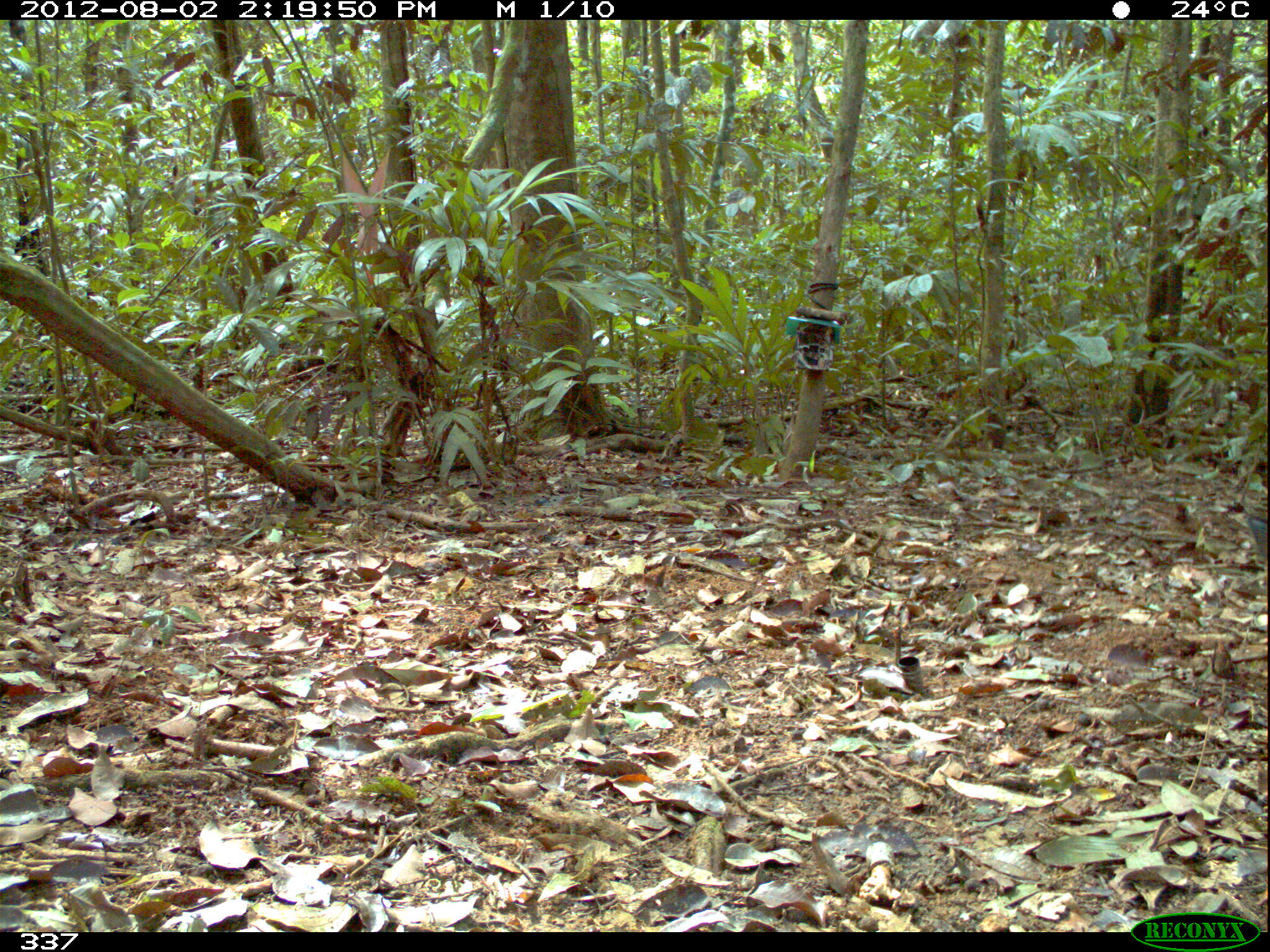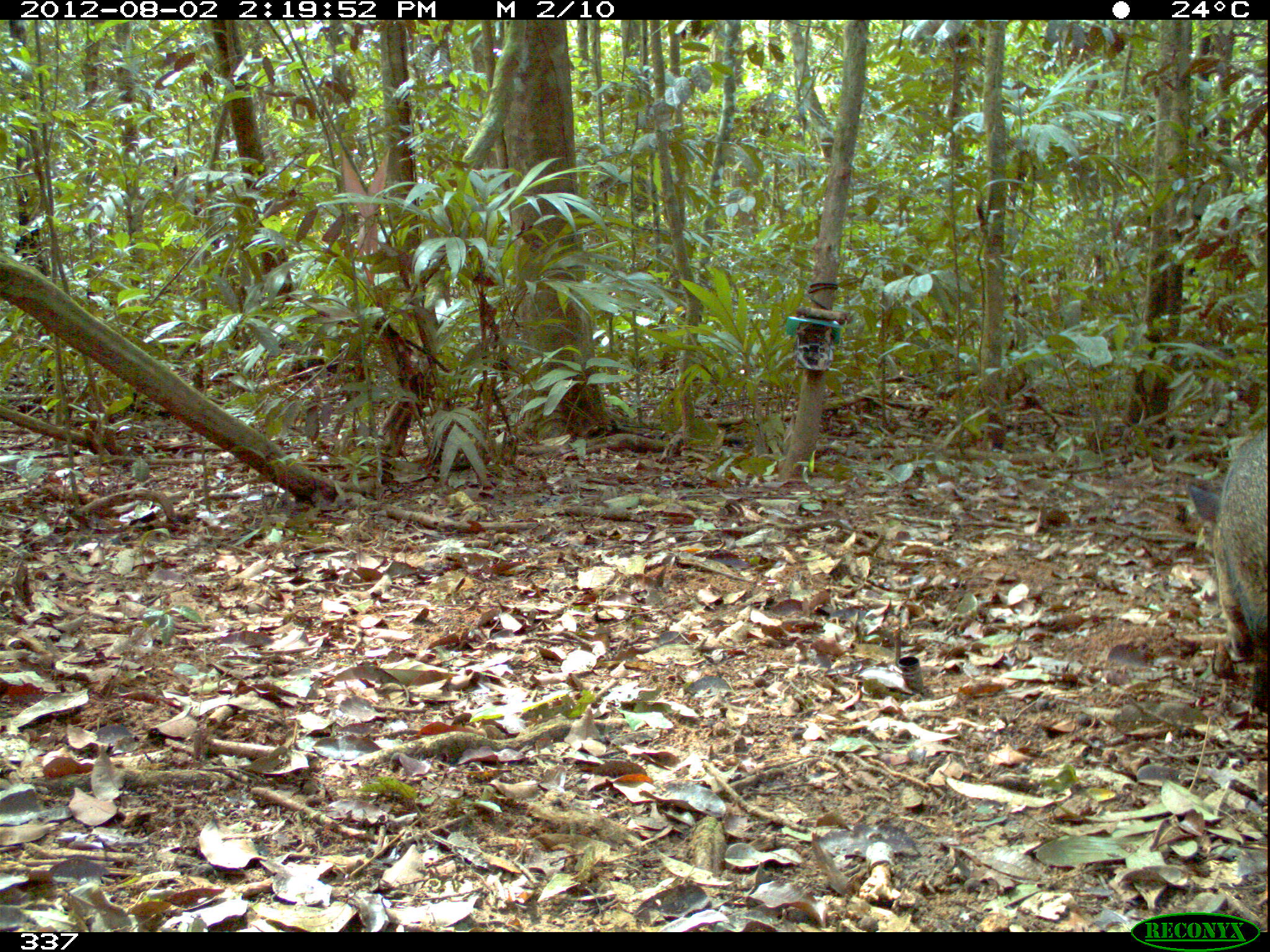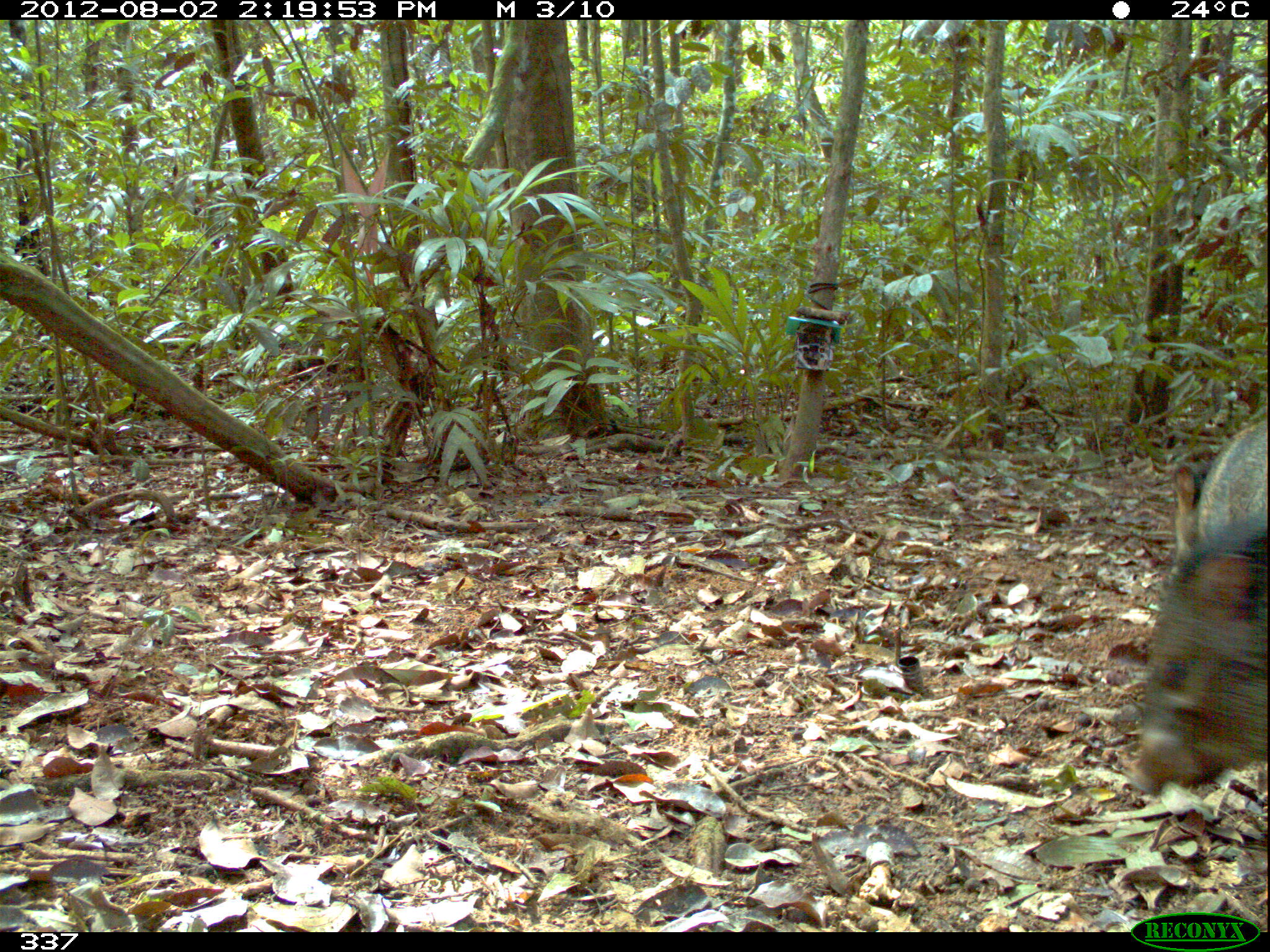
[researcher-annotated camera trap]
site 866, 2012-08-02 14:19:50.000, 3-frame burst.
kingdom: Animalia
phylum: Chordata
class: Mammalia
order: Artiodactyla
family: Tayassuidae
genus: Pecari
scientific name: Pecari tajacu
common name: collared peccary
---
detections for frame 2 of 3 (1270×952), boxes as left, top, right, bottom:
pecari tajacu: 1190, 426, 1270, 712